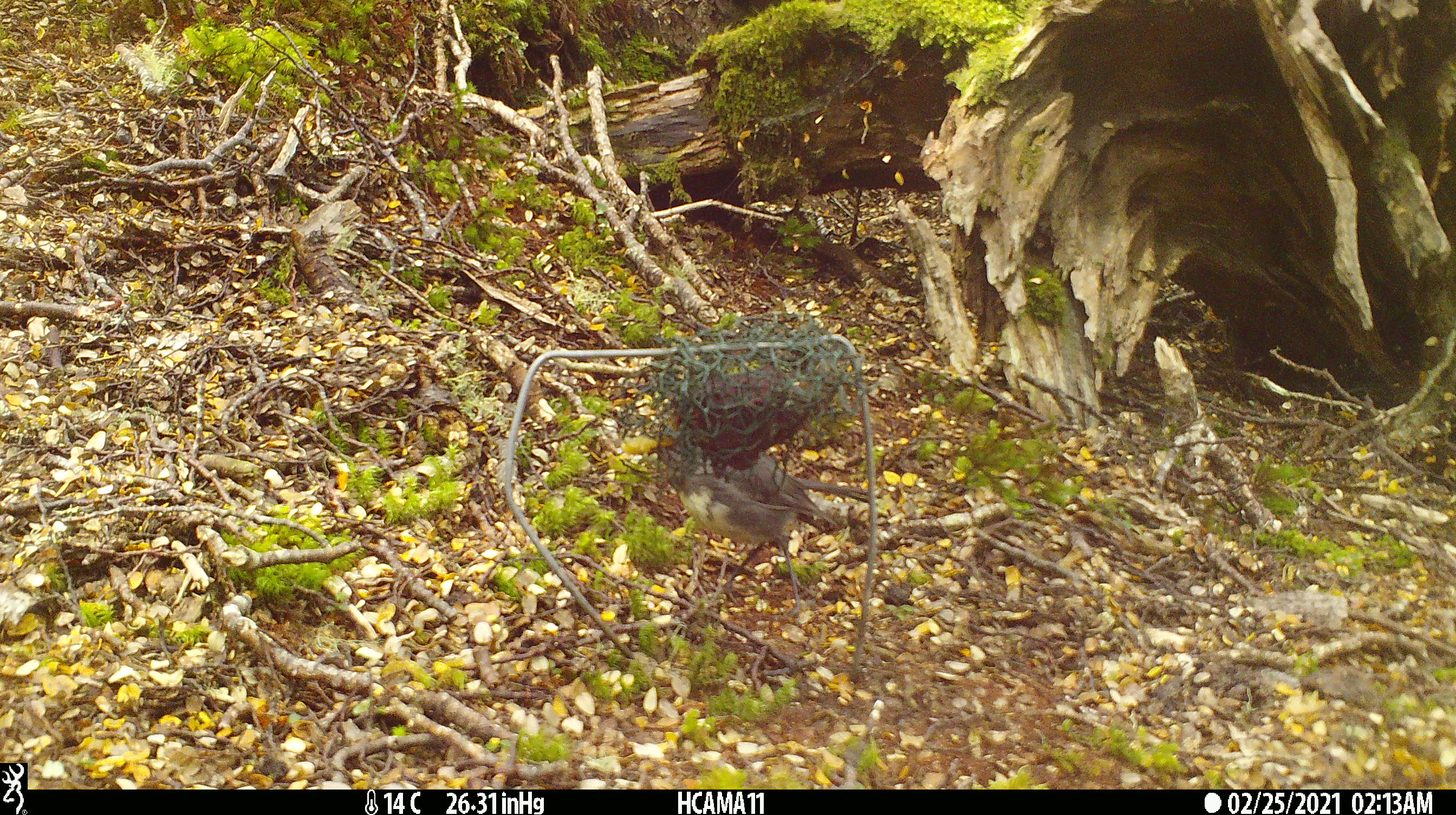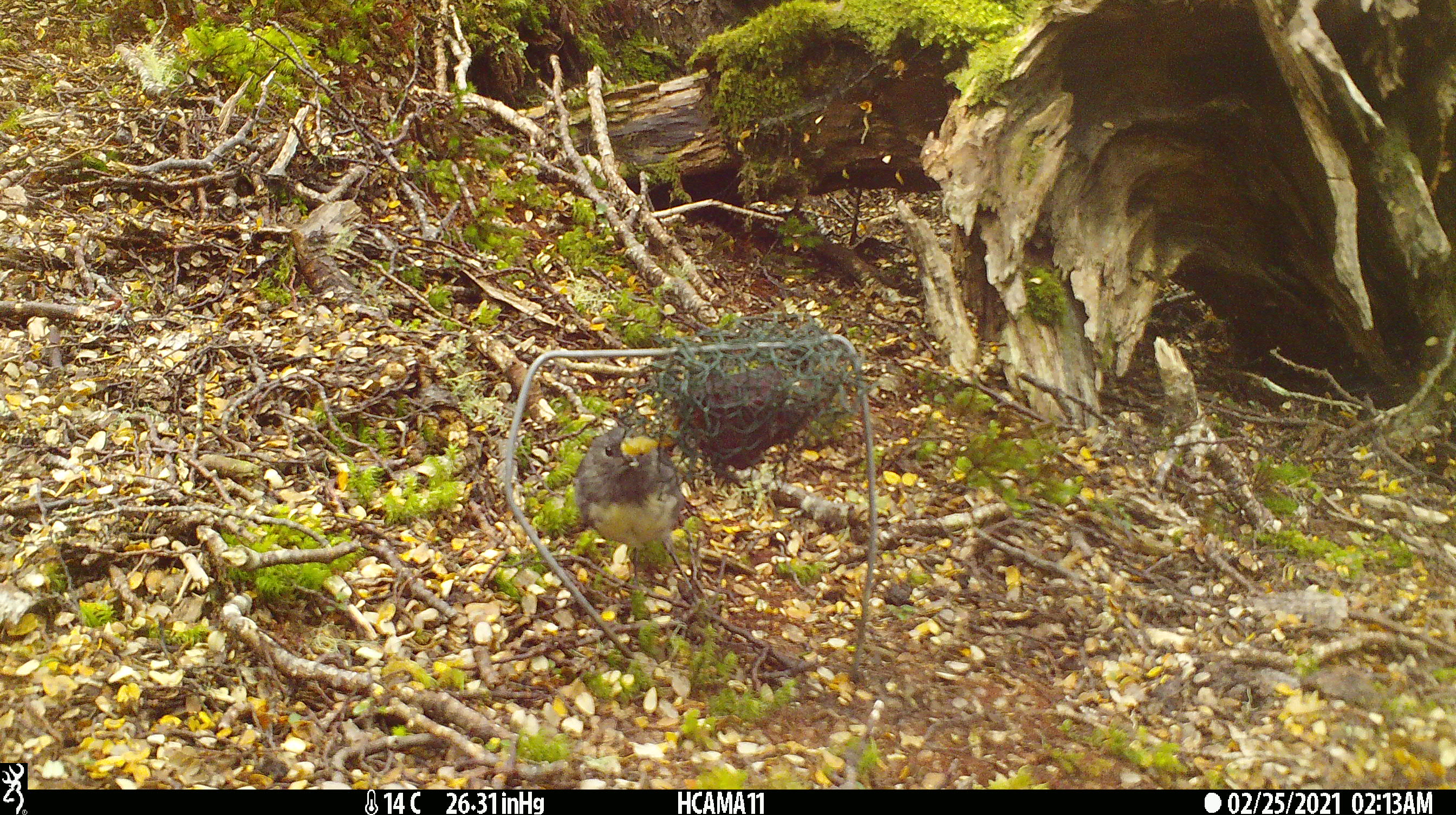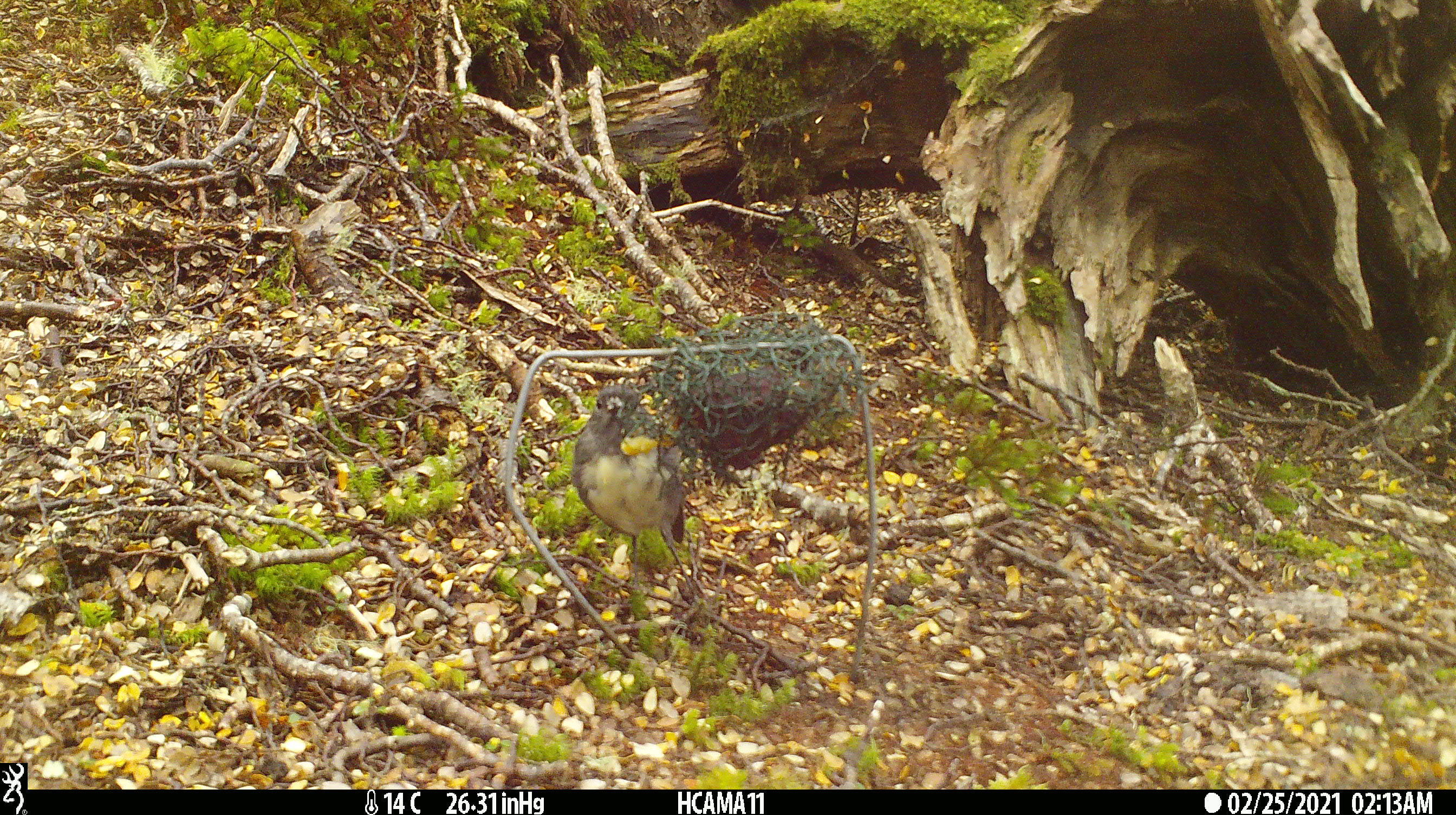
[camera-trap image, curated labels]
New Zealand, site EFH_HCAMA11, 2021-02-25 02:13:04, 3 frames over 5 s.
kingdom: Animalia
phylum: Chordata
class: Aves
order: Passeriformes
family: Petroicidae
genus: Petroica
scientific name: Petroica australis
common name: new zealand robin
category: robin